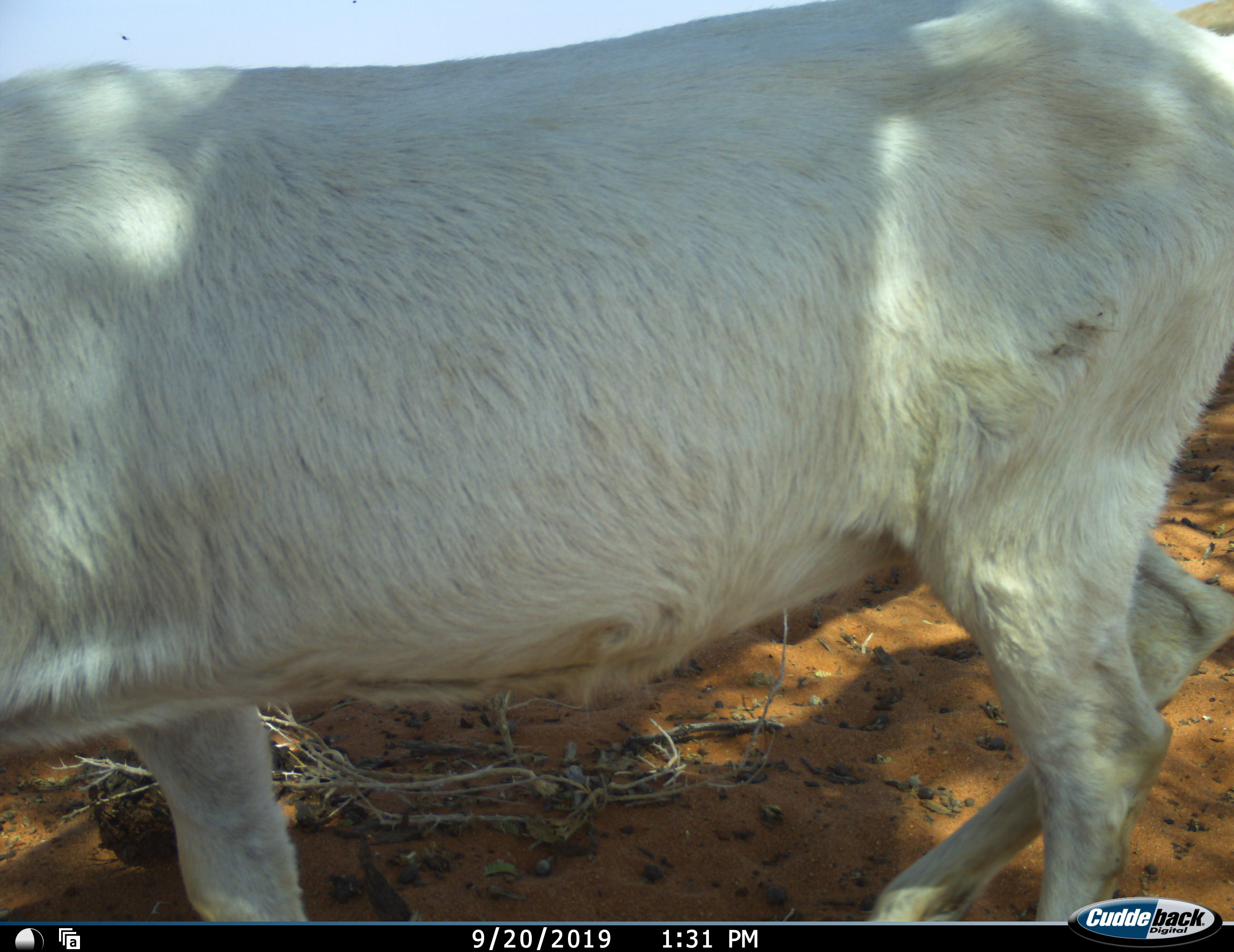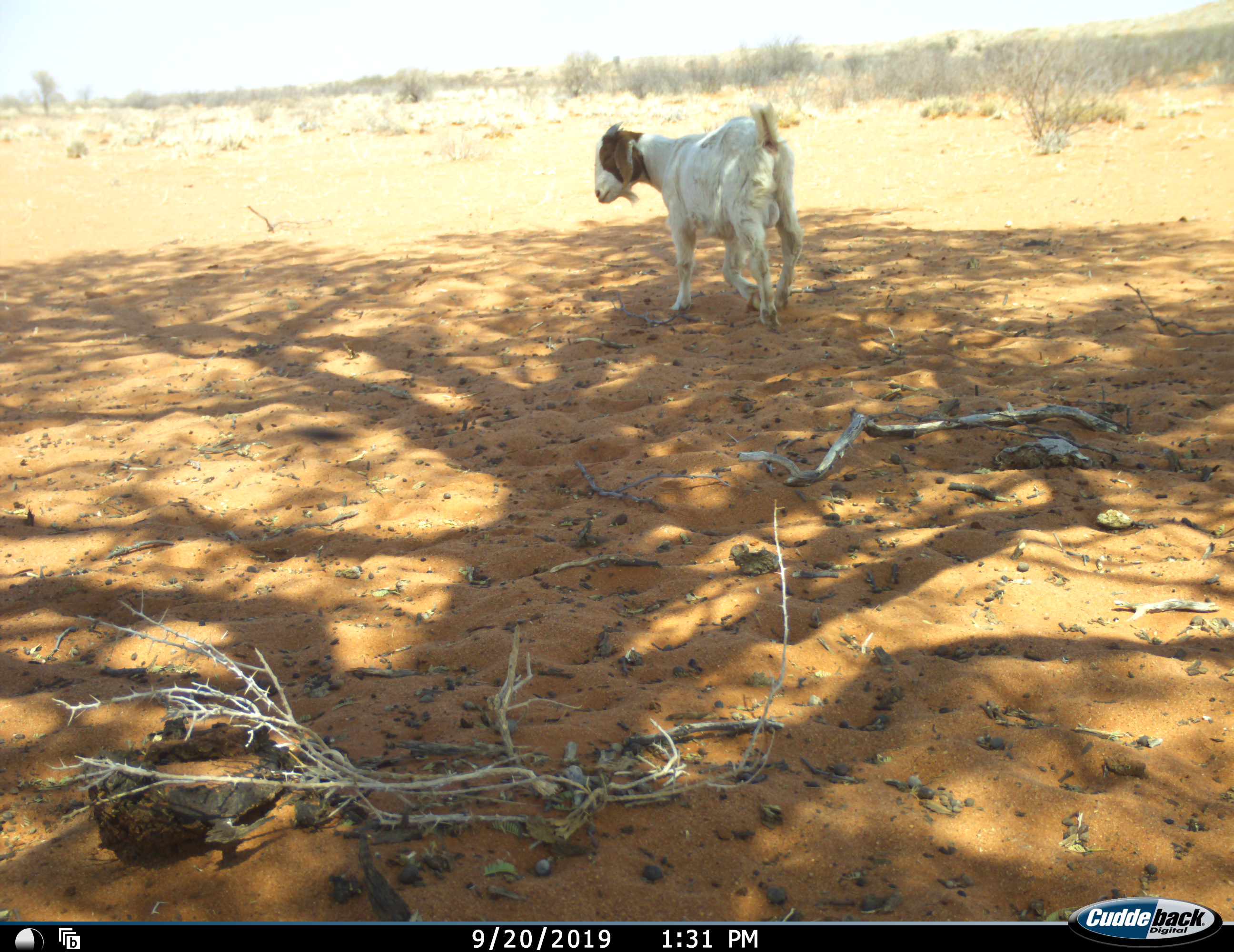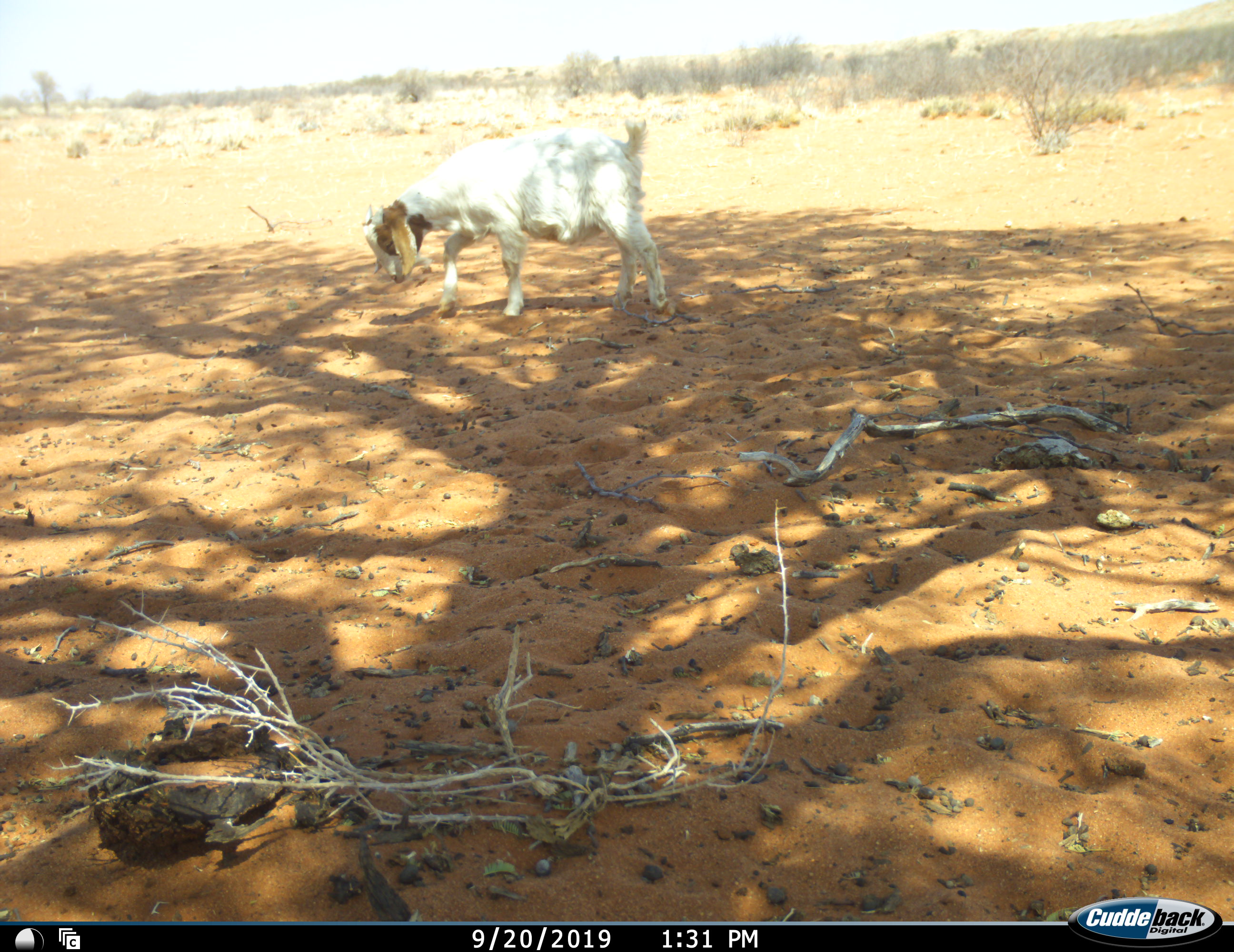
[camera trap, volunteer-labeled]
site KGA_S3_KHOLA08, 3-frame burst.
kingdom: Animalia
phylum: Chordata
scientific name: Vertebrata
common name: domestic animal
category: domesticanimal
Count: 1.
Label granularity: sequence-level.